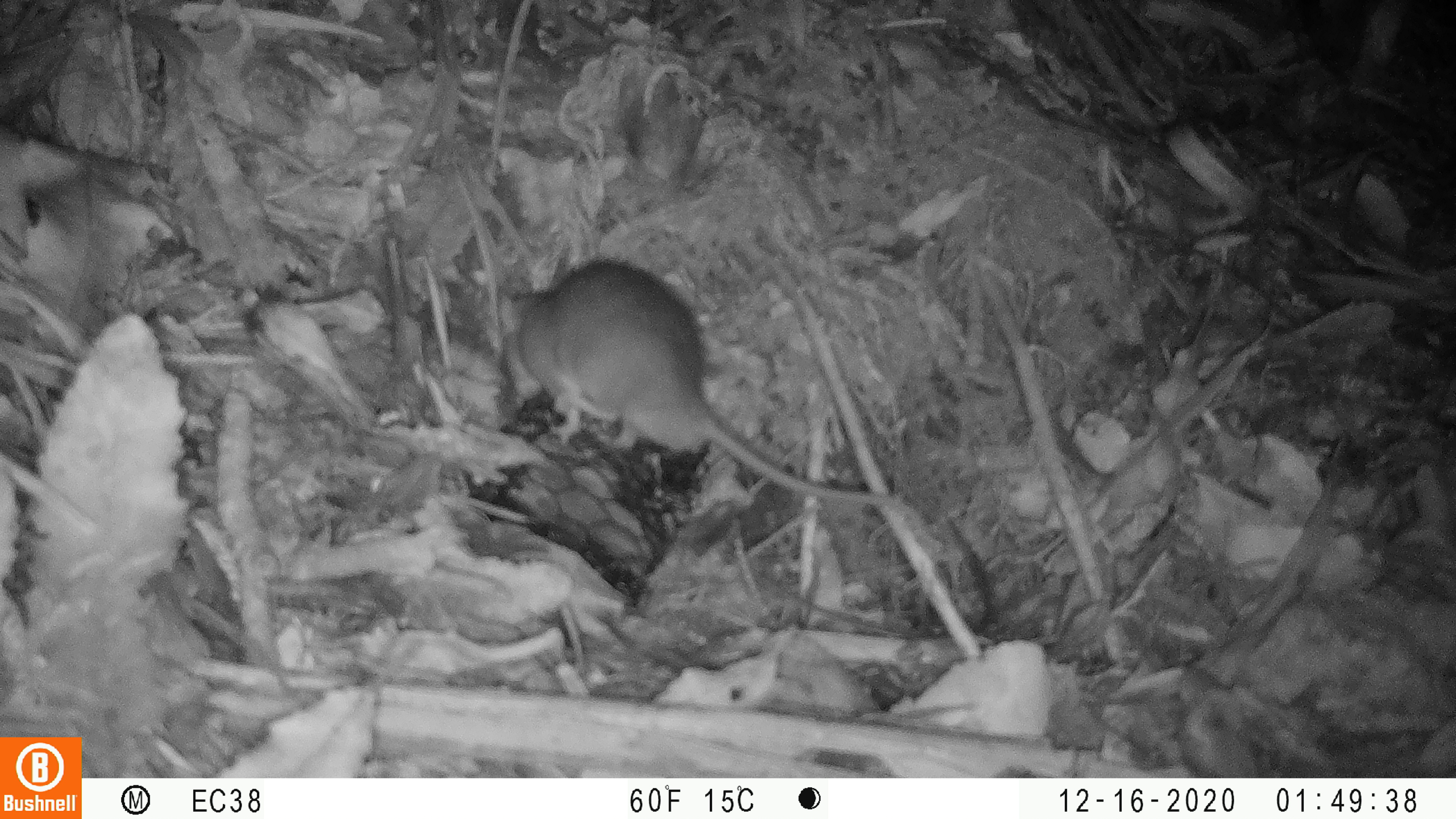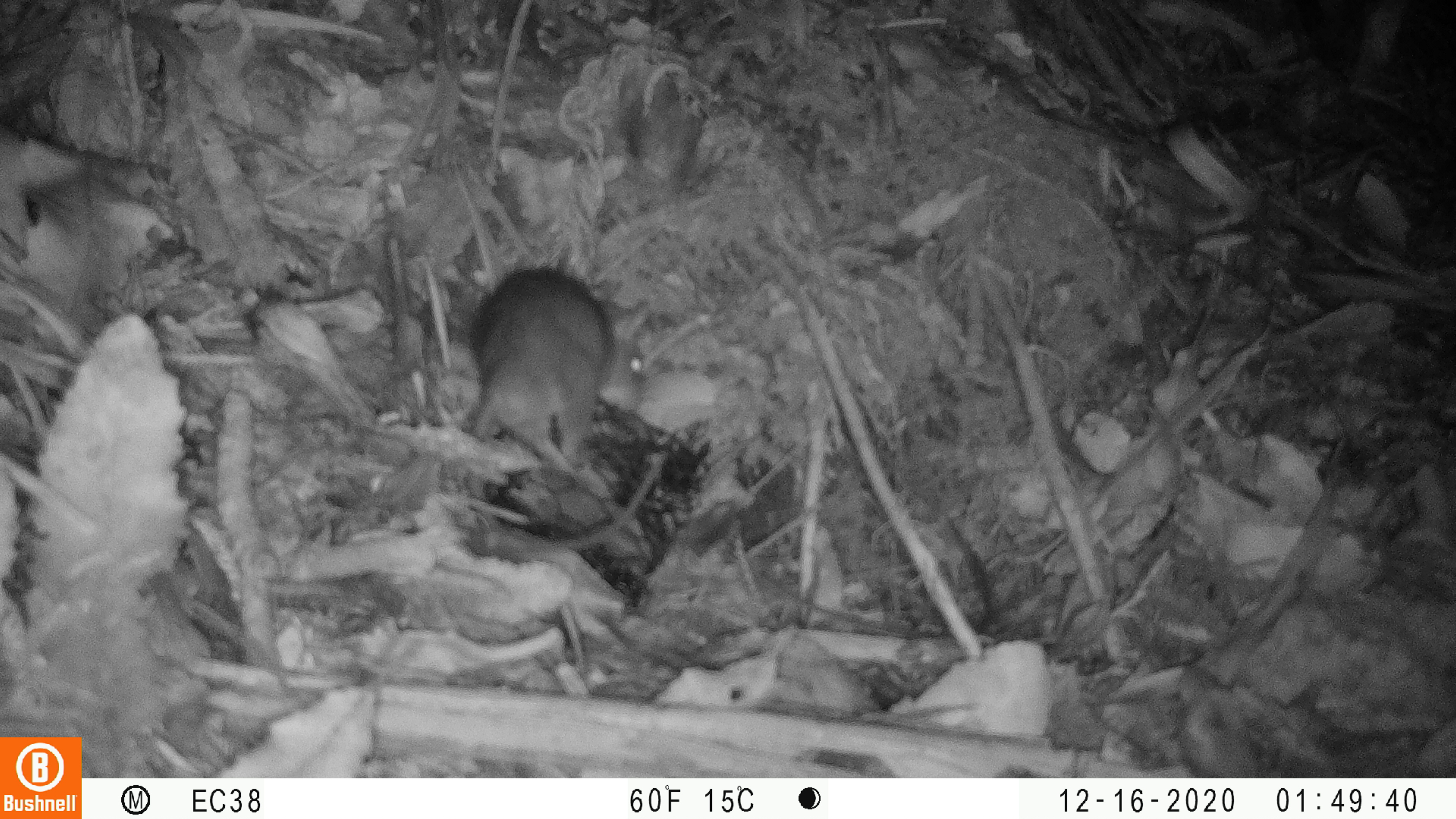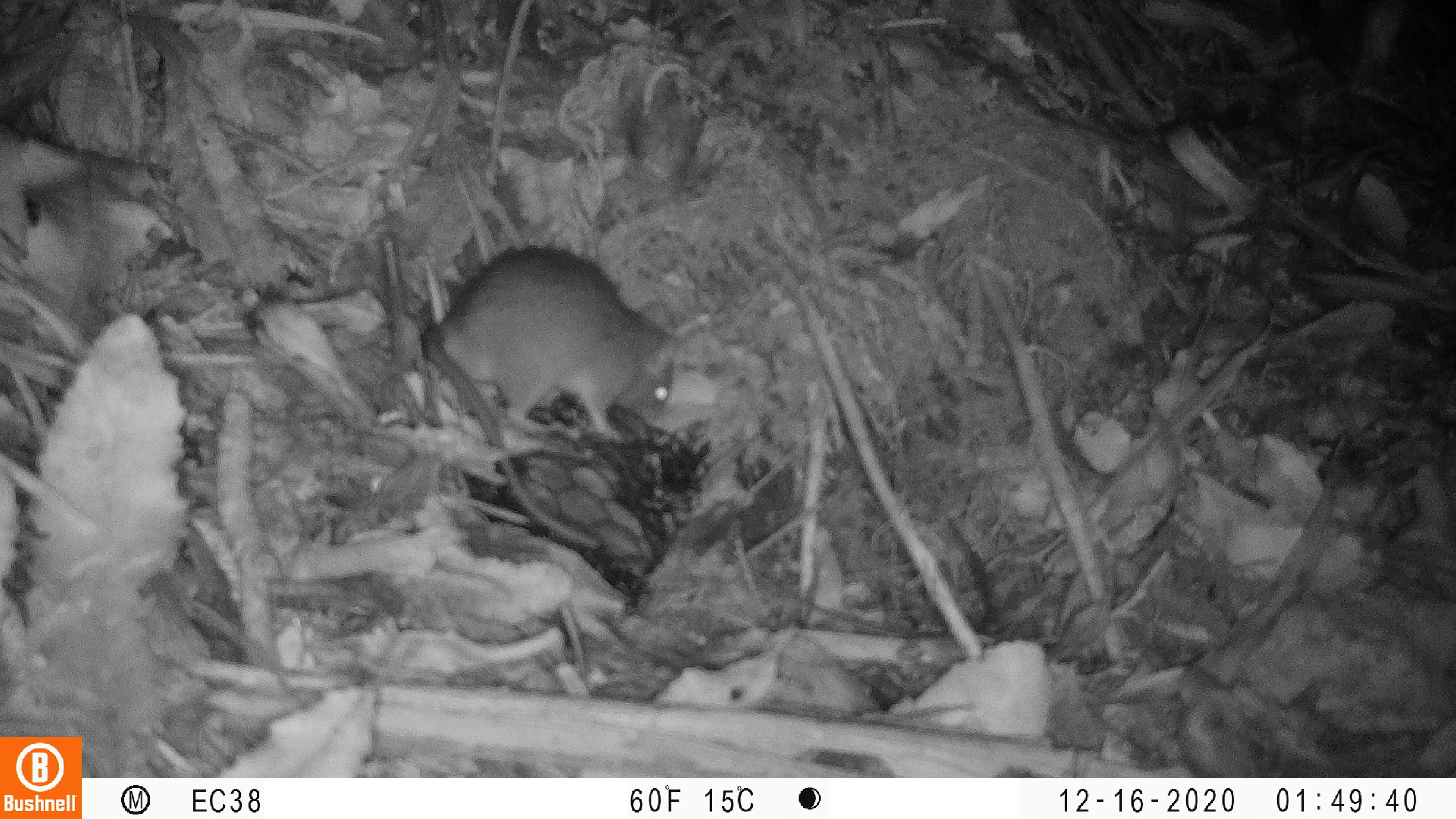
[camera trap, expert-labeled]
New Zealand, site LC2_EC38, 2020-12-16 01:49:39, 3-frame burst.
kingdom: Animalia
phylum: Chordata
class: Mammalia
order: Rodentia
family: Muridae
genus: Rattus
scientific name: Rattus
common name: rat